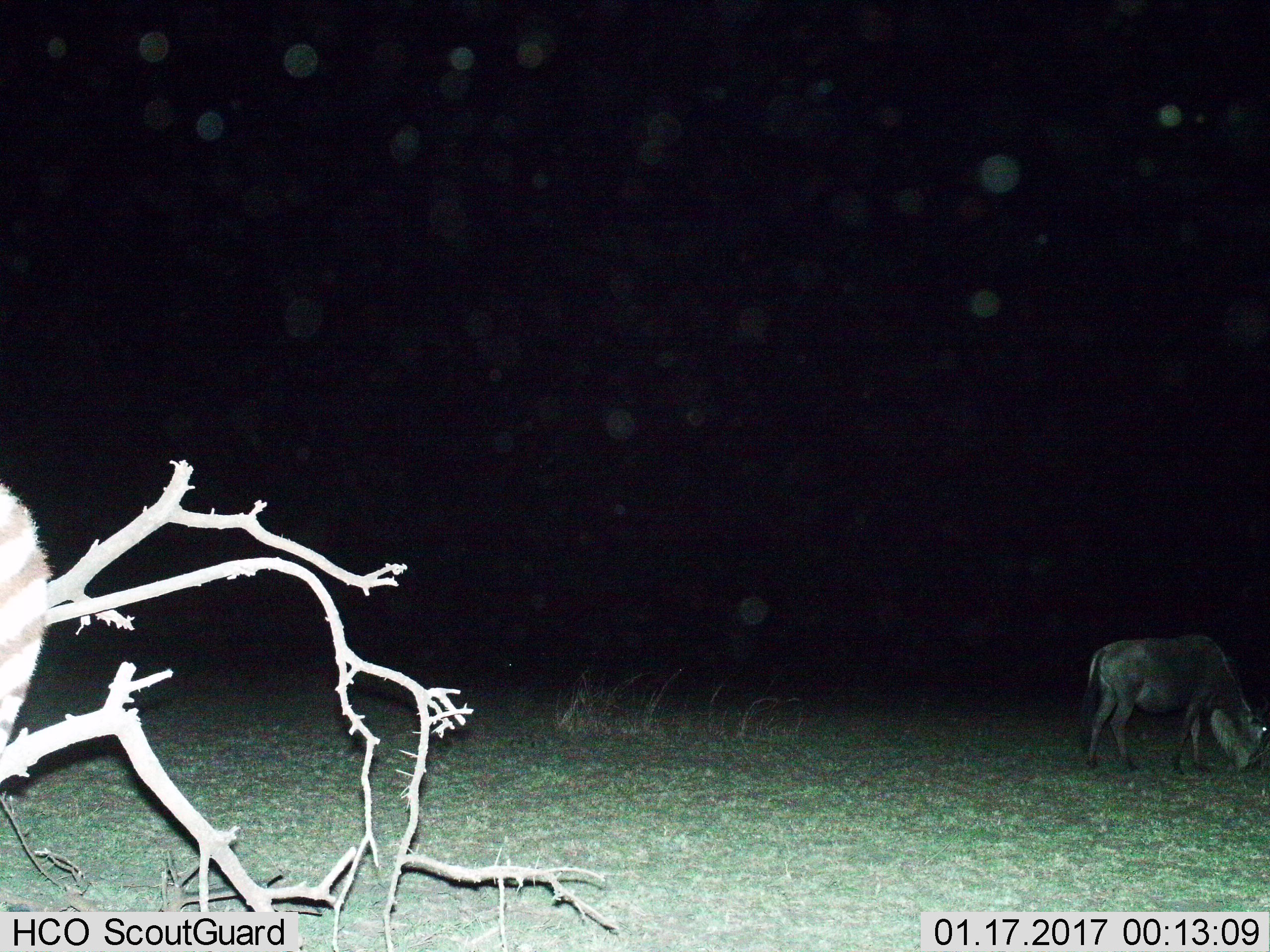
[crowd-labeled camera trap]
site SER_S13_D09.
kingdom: Animalia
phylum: Chordata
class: Mammalia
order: Artiodactyla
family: Bovidae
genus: Connochaetes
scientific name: Connochaetes taurinus taurinus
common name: blue wildebeest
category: wildebeestblue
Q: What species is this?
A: Wildebeestblue (blue wildebeest) (Connochaetes taurinus taurinus).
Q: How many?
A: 1.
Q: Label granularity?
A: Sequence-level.